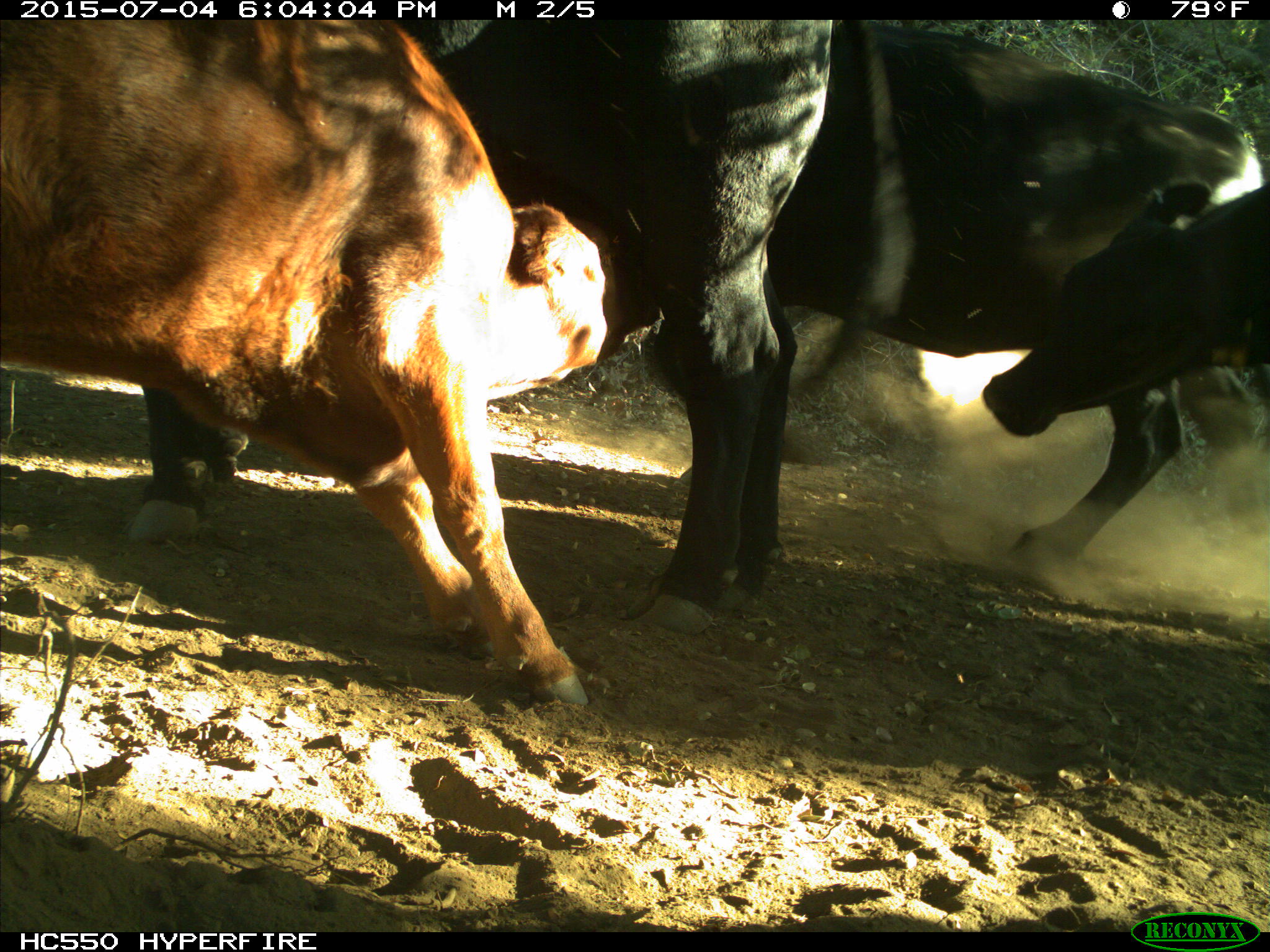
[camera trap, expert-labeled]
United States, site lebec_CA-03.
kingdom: Animalia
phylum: Chordata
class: Mammalia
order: Artiodactyla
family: Bovidae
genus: Bos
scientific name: Bos taurus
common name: domestic cow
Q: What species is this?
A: Bos taurus (domestic cow).